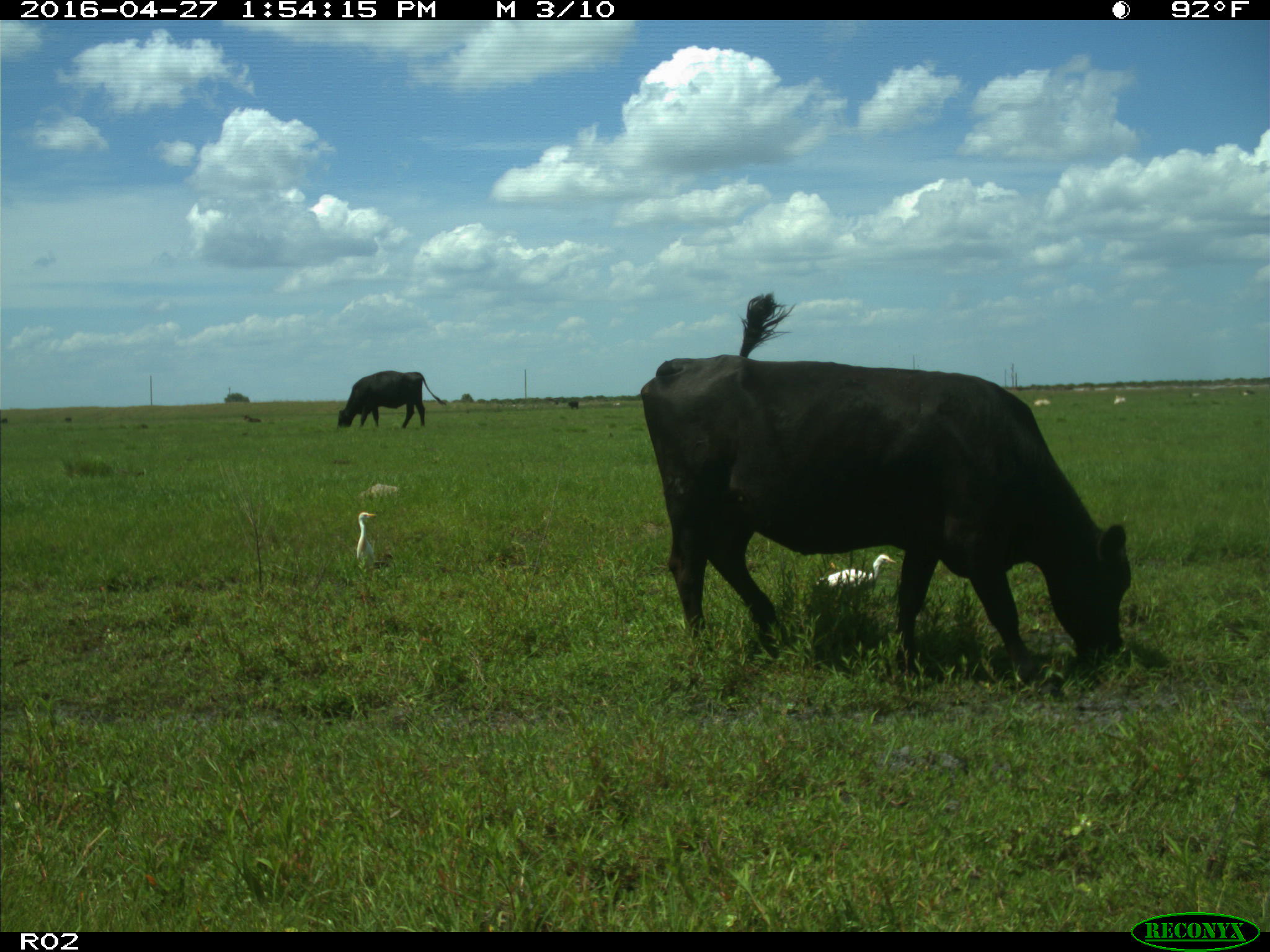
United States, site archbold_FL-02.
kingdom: Animalia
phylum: Chordata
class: Mammalia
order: Artiodactyla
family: Bovidae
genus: Bos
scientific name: Bos taurus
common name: domestic cow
Bos taurus (domestic cow).